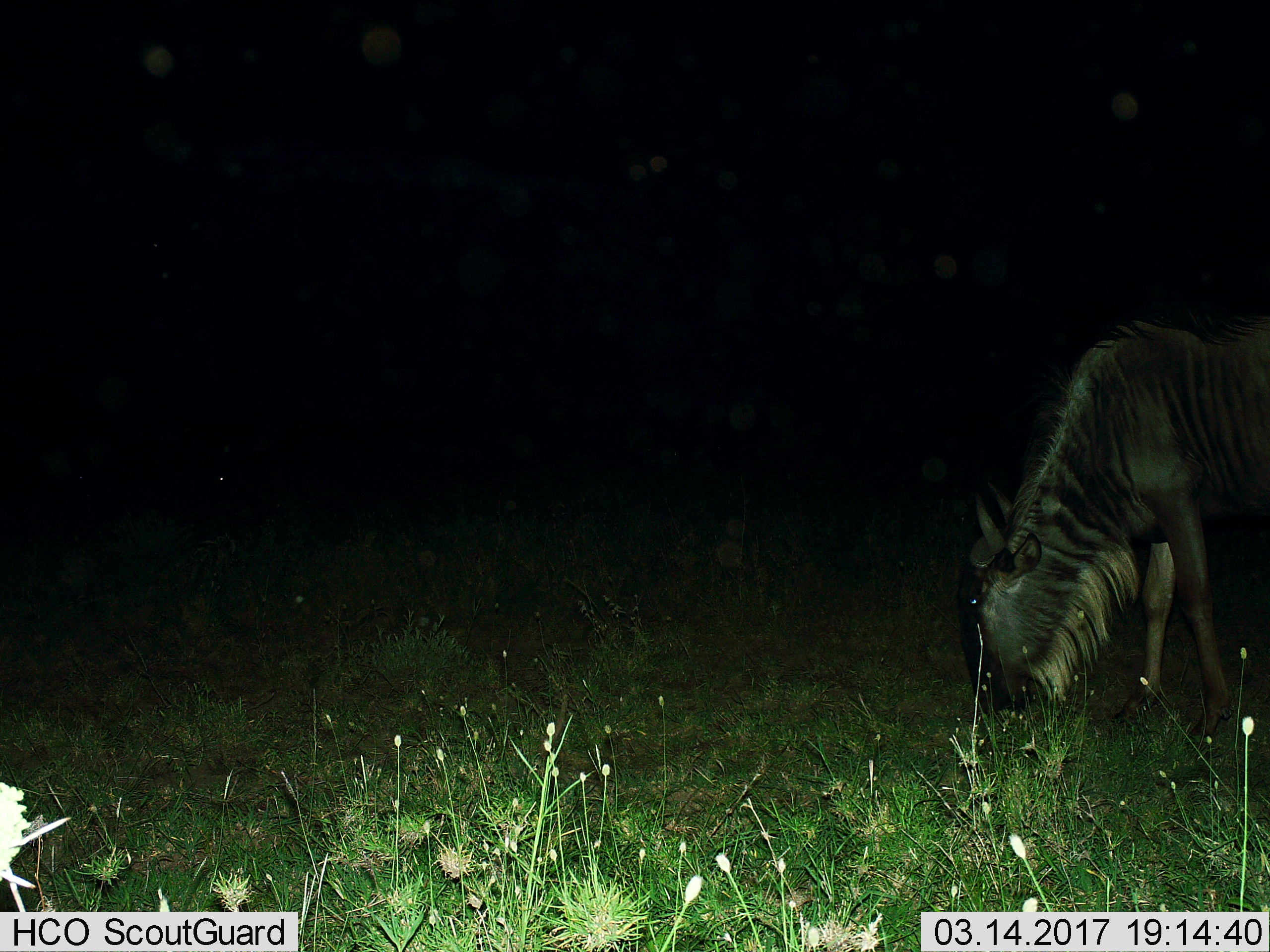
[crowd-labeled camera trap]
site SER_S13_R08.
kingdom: Animalia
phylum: Chordata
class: Mammalia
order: Artiodactyla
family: Bovidae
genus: Connochaetes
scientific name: Connochaetes taurinus taurinus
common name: blue wildebeest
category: wildebeestblue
Wildebeestblue (blue wildebeest) (Connochaetes taurinus taurinus), count 1. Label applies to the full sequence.